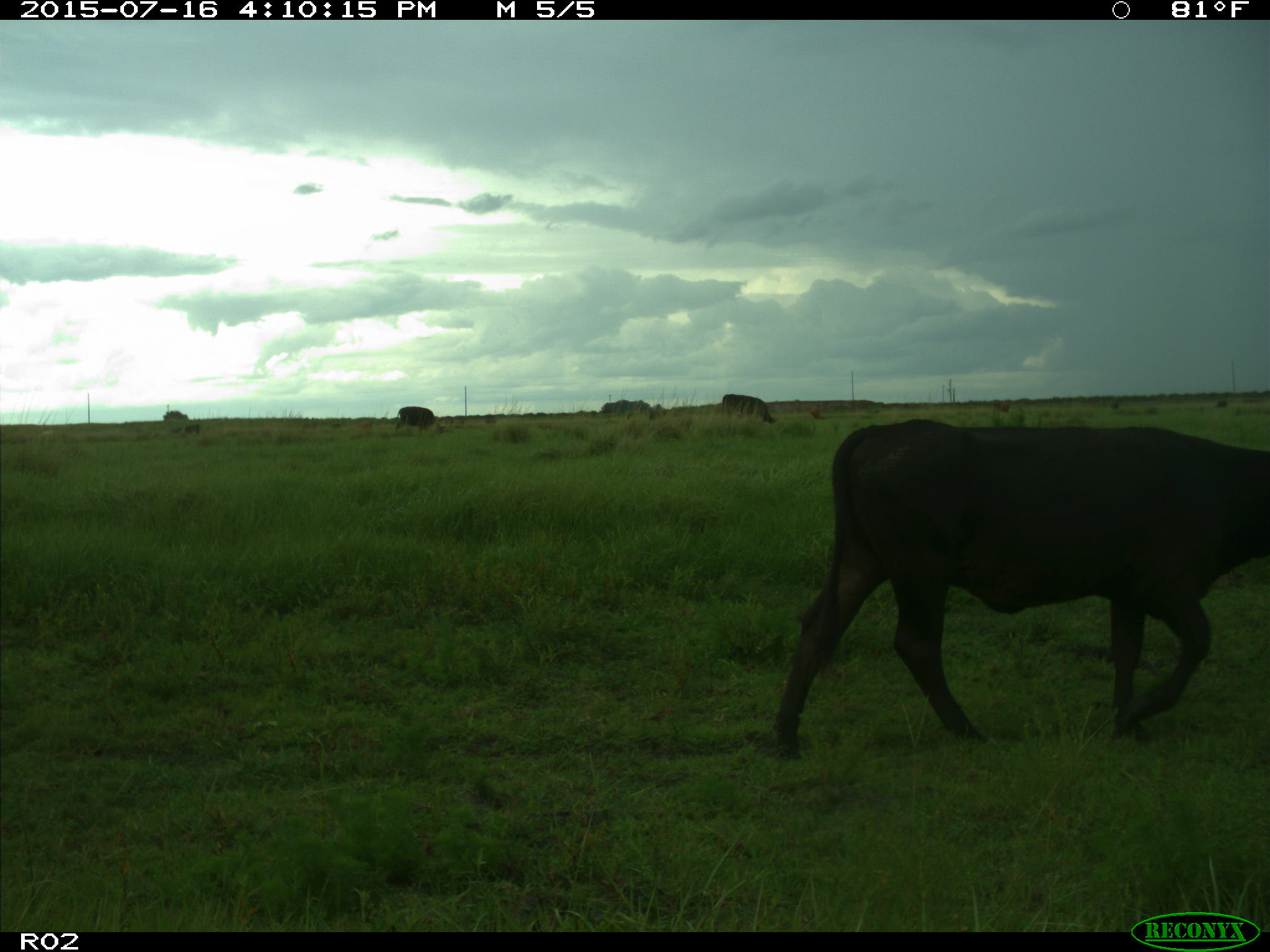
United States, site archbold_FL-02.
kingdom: Animalia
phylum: Chordata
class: Mammalia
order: Artiodactyla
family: Bovidae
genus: Bos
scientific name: Bos taurus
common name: domestic cow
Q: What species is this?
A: Bos taurus (domestic cow).